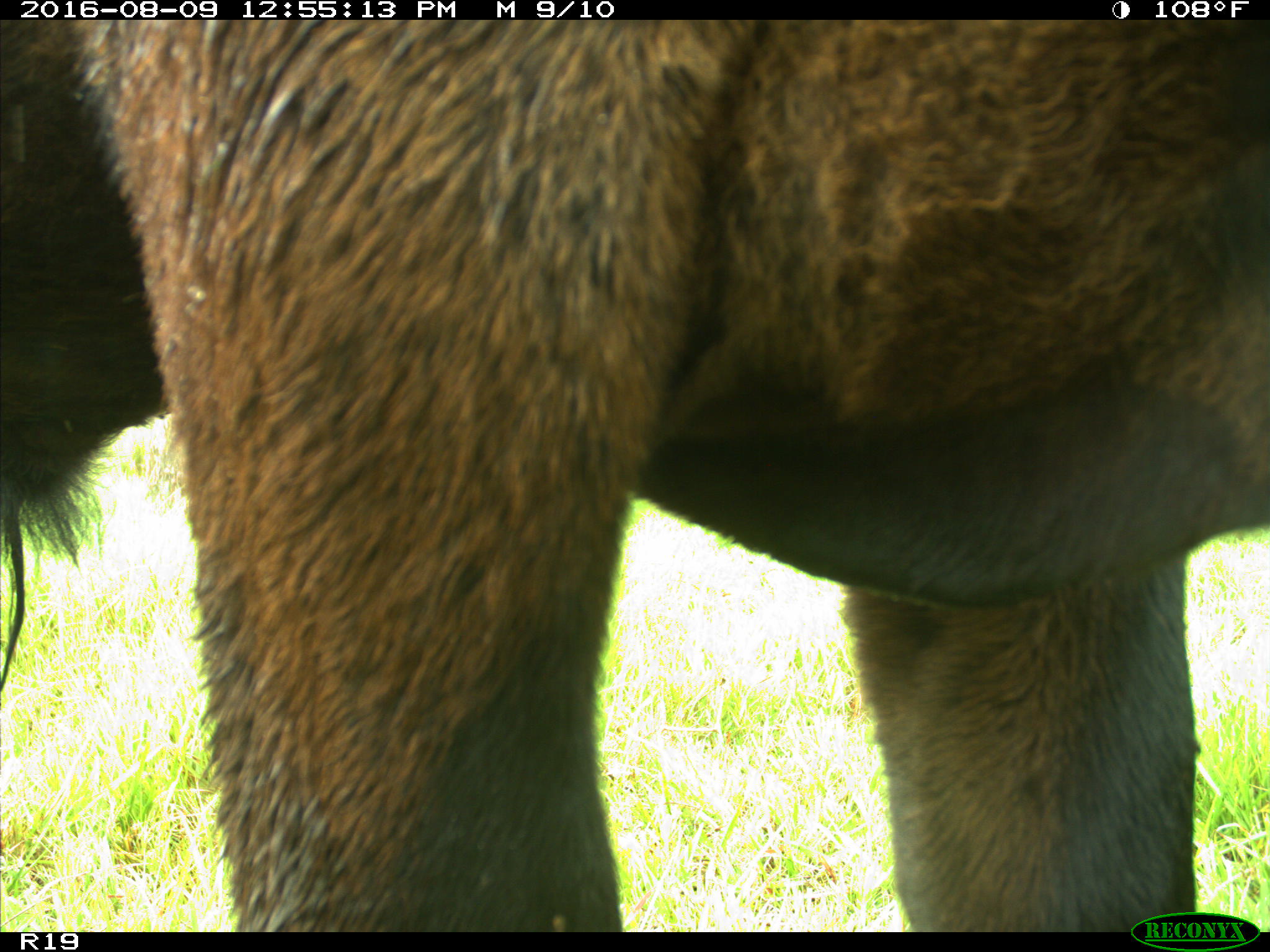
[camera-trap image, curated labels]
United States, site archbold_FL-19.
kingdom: Animalia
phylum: Chordata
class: Mammalia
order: Artiodactyla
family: Bovidae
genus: Bos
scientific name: Bos taurus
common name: domestic cow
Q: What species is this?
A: Bos taurus (domestic cow).